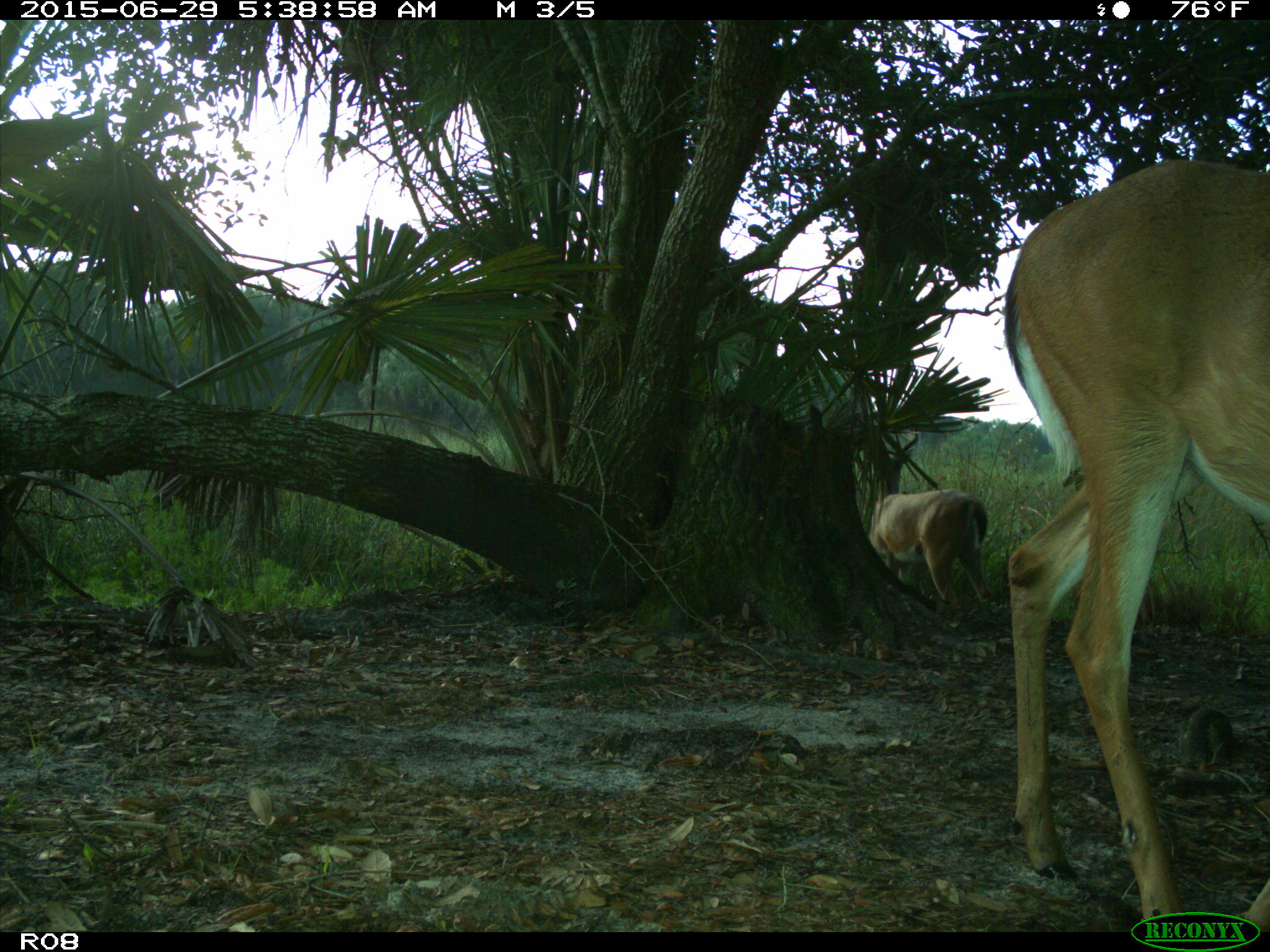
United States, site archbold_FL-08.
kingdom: Animalia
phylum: Chordata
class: Mammalia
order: Artiodactyla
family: Cervidae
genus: Odocoileus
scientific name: Odocoileus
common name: deer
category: unidentified deer